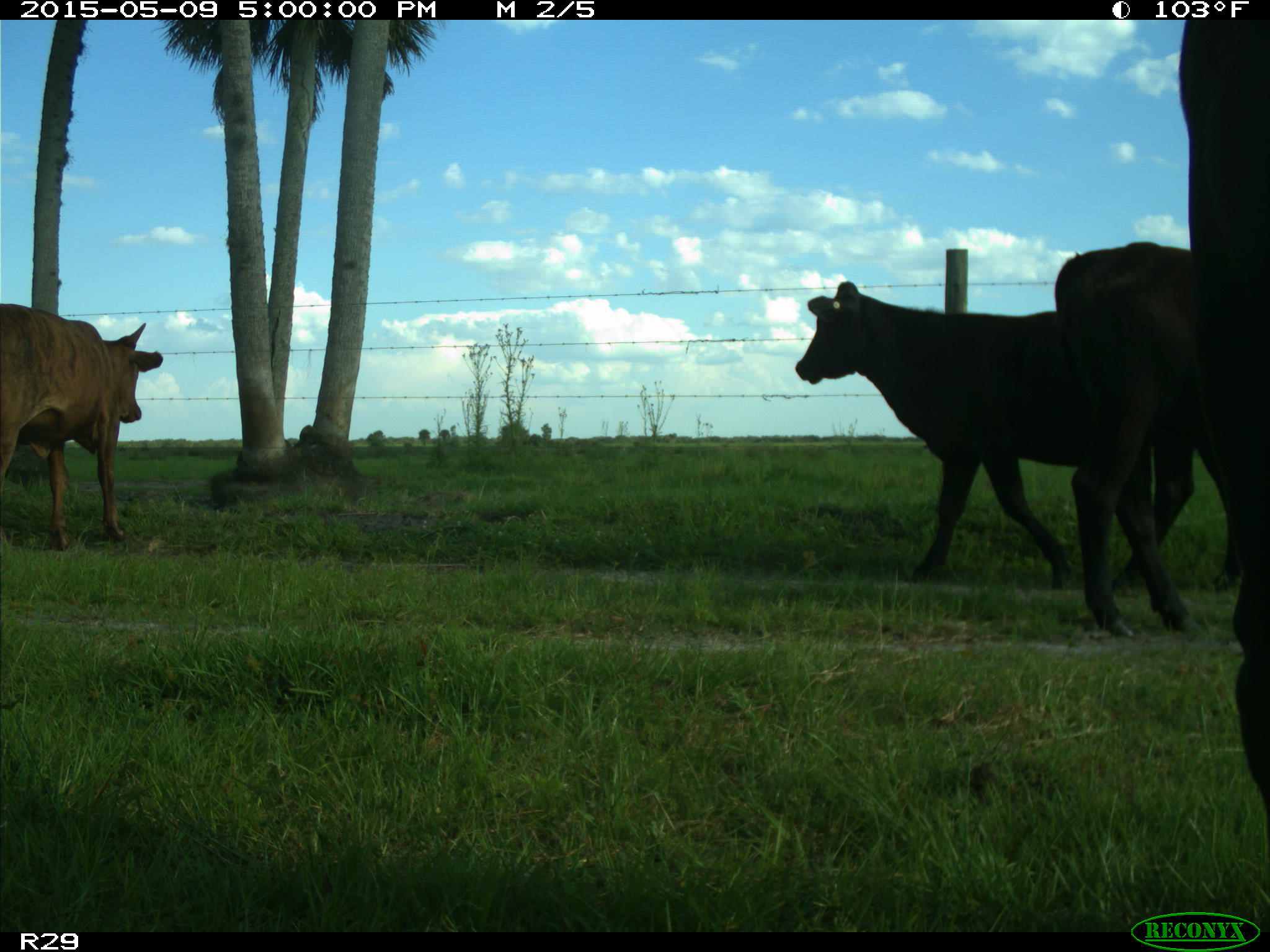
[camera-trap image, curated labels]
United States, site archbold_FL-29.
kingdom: Animalia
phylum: Chordata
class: Mammalia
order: Artiodactyla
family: Bovidae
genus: Bos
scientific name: Bos taurus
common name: domestic cow